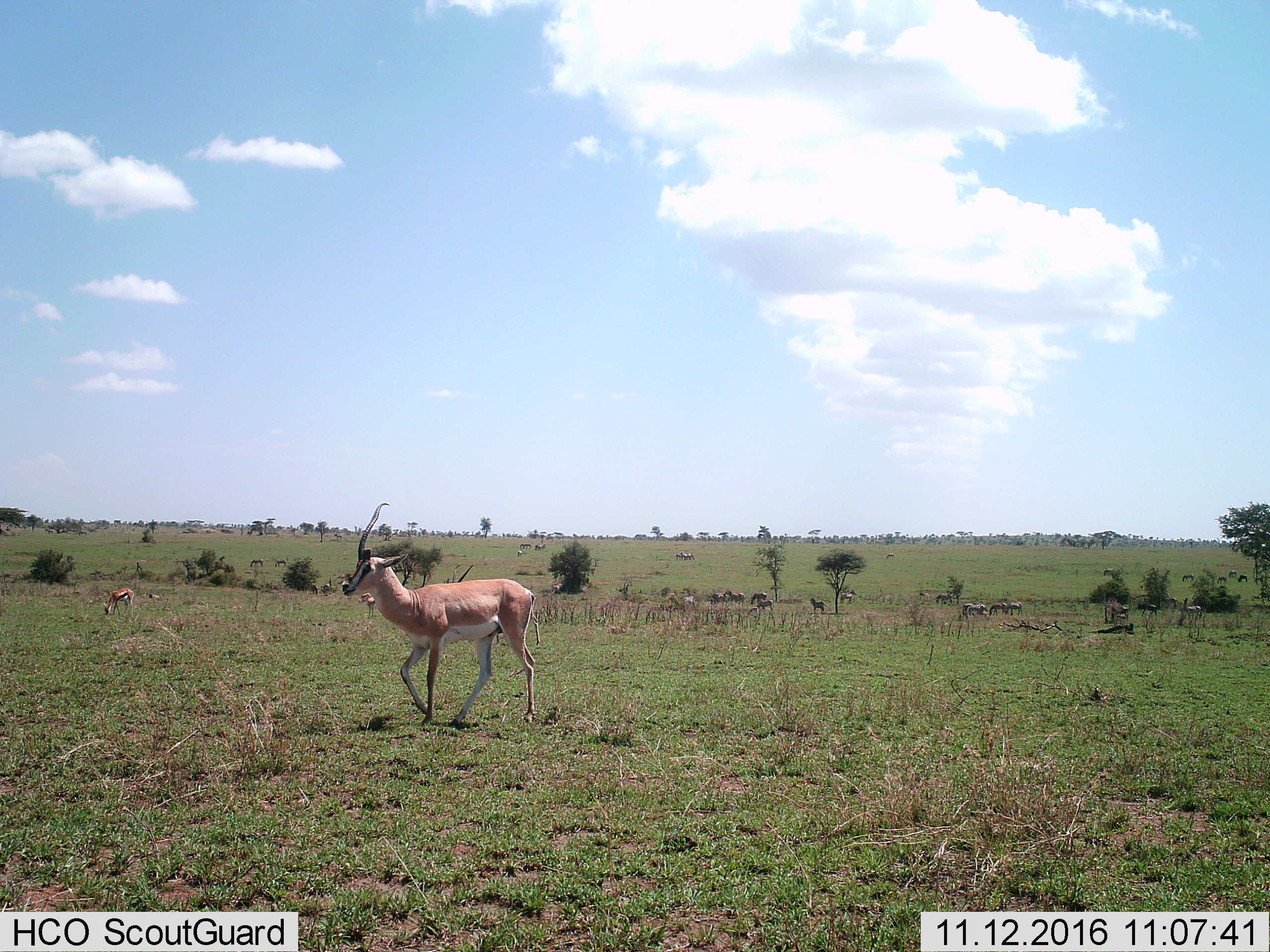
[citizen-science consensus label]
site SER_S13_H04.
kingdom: Animalia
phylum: Chordata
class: Mammalia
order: Artiodactyla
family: Bovidae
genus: Nanger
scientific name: Nanger granti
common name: grant's gazelle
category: gazellegrants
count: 1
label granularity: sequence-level